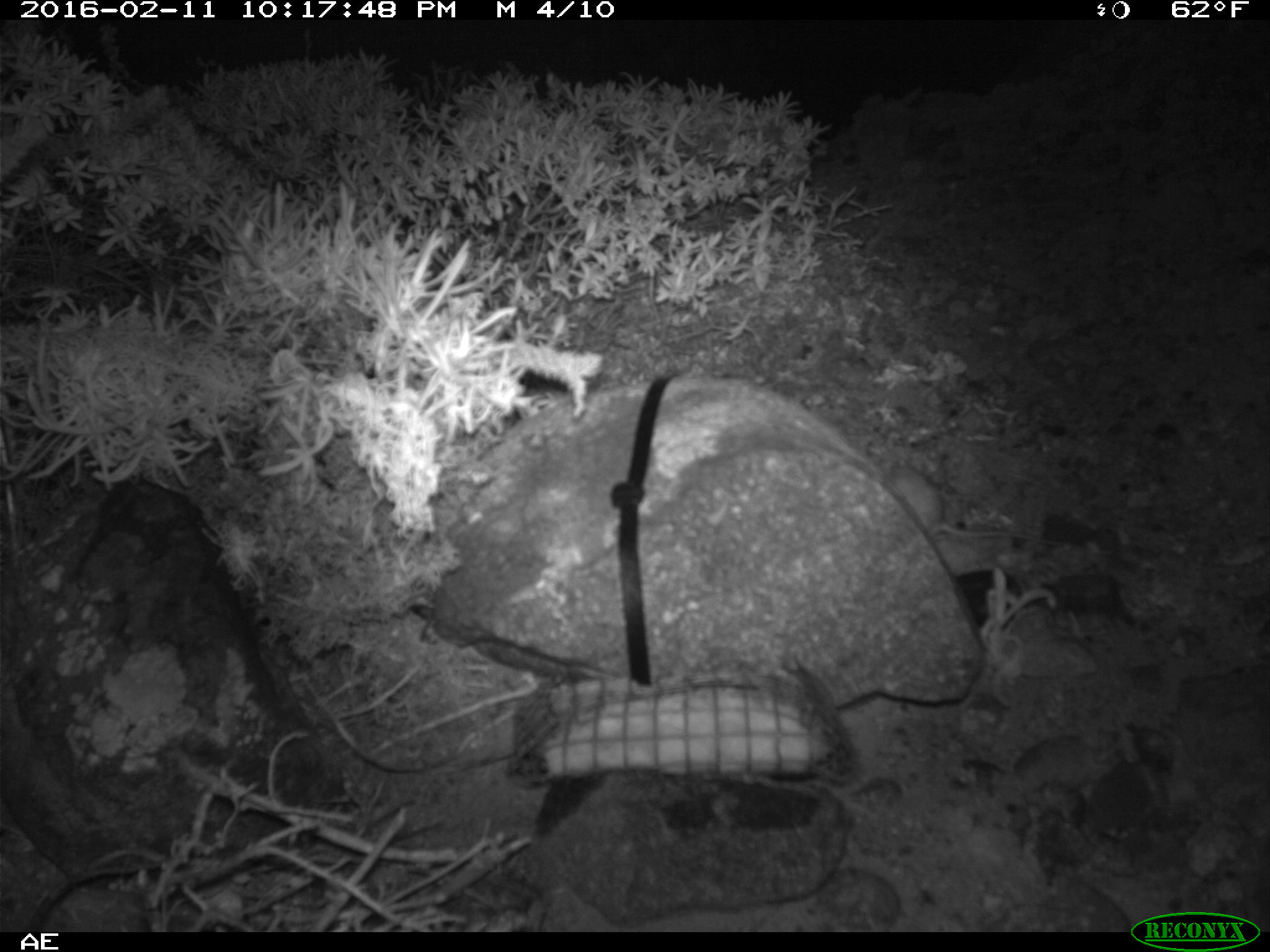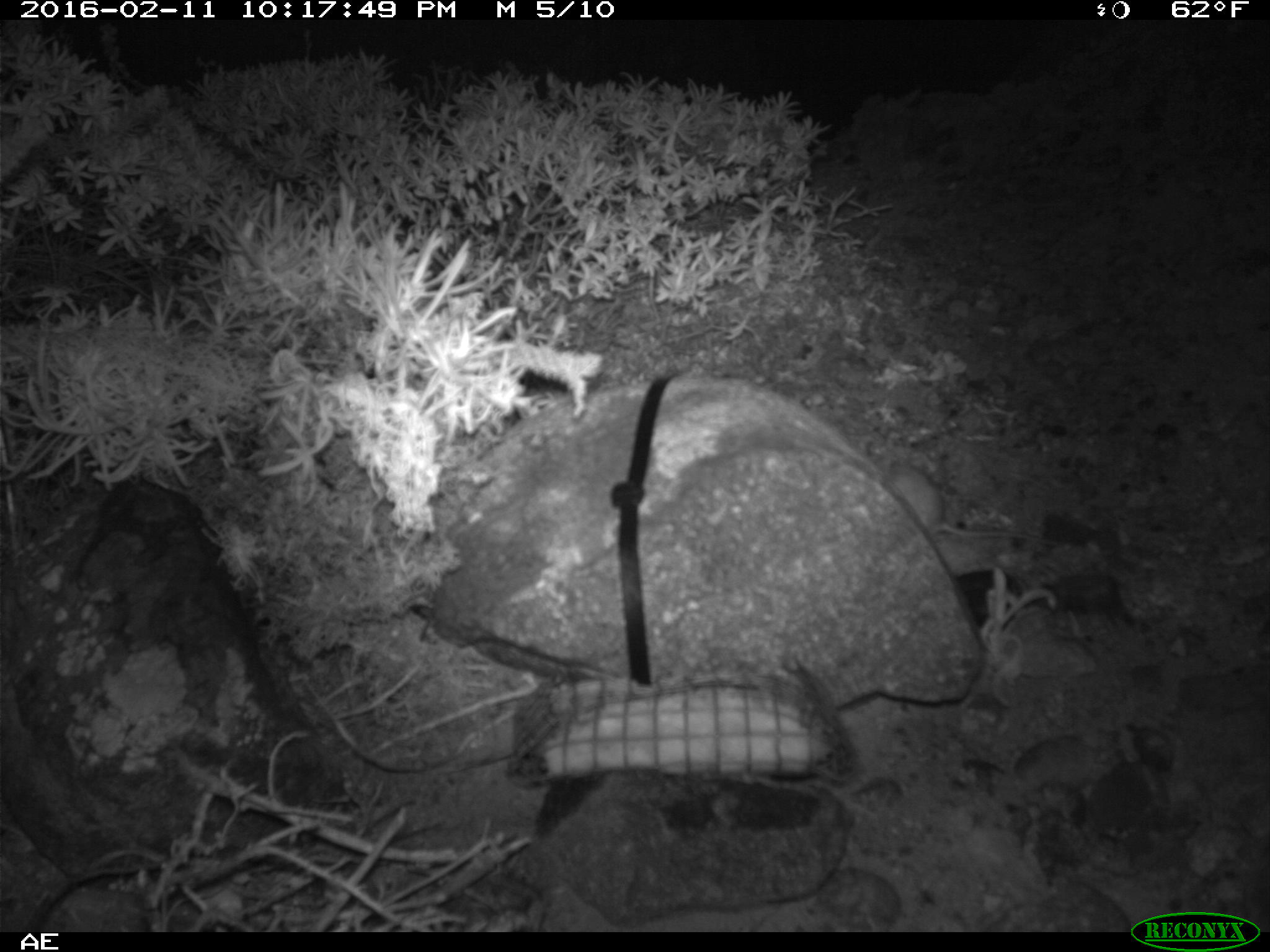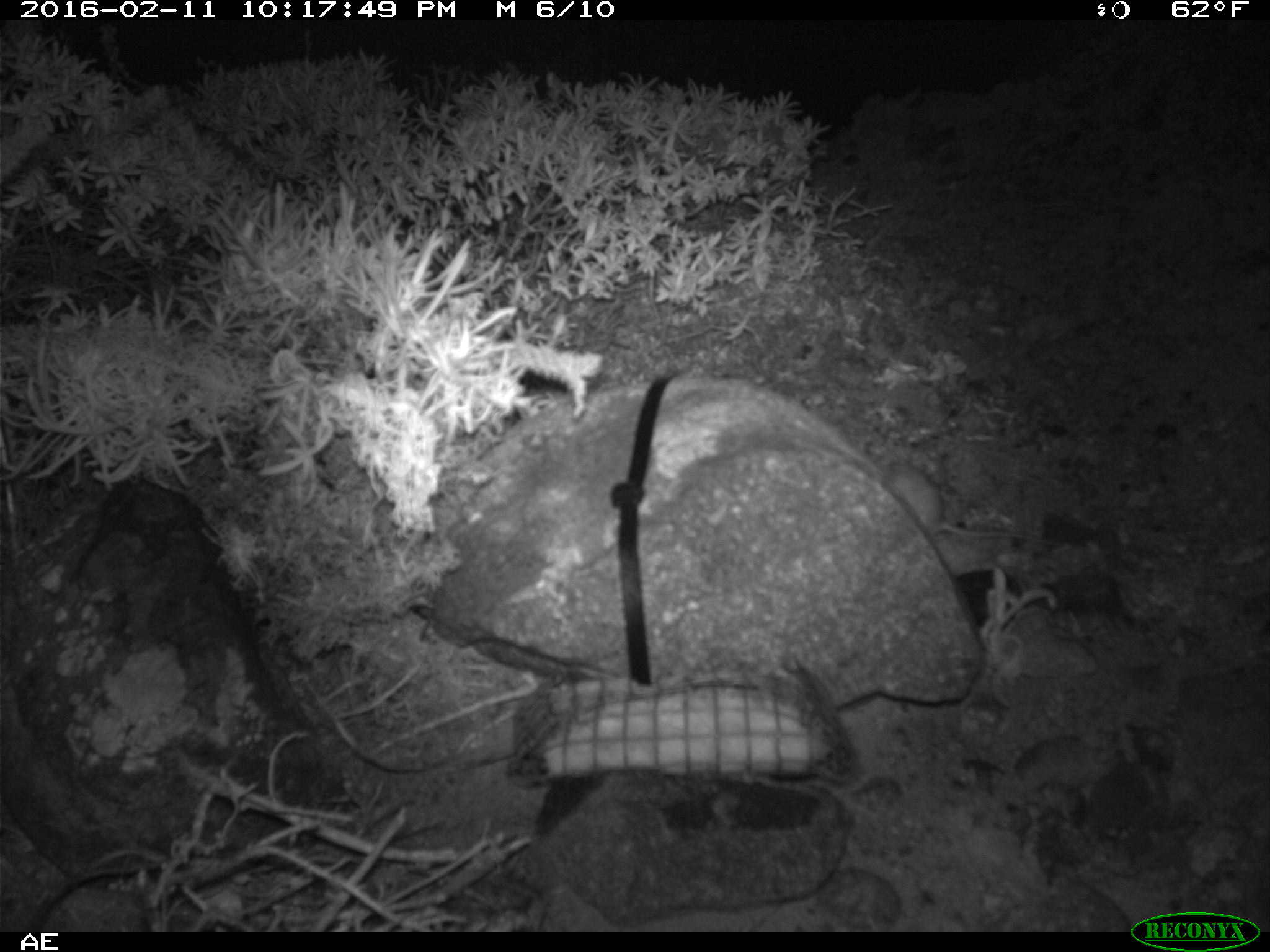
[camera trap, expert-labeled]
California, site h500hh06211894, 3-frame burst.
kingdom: Animalia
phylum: Chordata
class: Mammalia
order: Rodentia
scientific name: Rodentia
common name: rodent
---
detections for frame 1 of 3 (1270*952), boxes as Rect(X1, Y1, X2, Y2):
rodent: Rect(886, 457, 1069, 546)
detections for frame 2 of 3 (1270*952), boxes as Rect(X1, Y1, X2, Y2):
rodent: Rect(874, 452, 1058, 547)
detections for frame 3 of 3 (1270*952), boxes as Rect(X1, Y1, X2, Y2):
rodent: Rect(885, 459, 1068, 547)